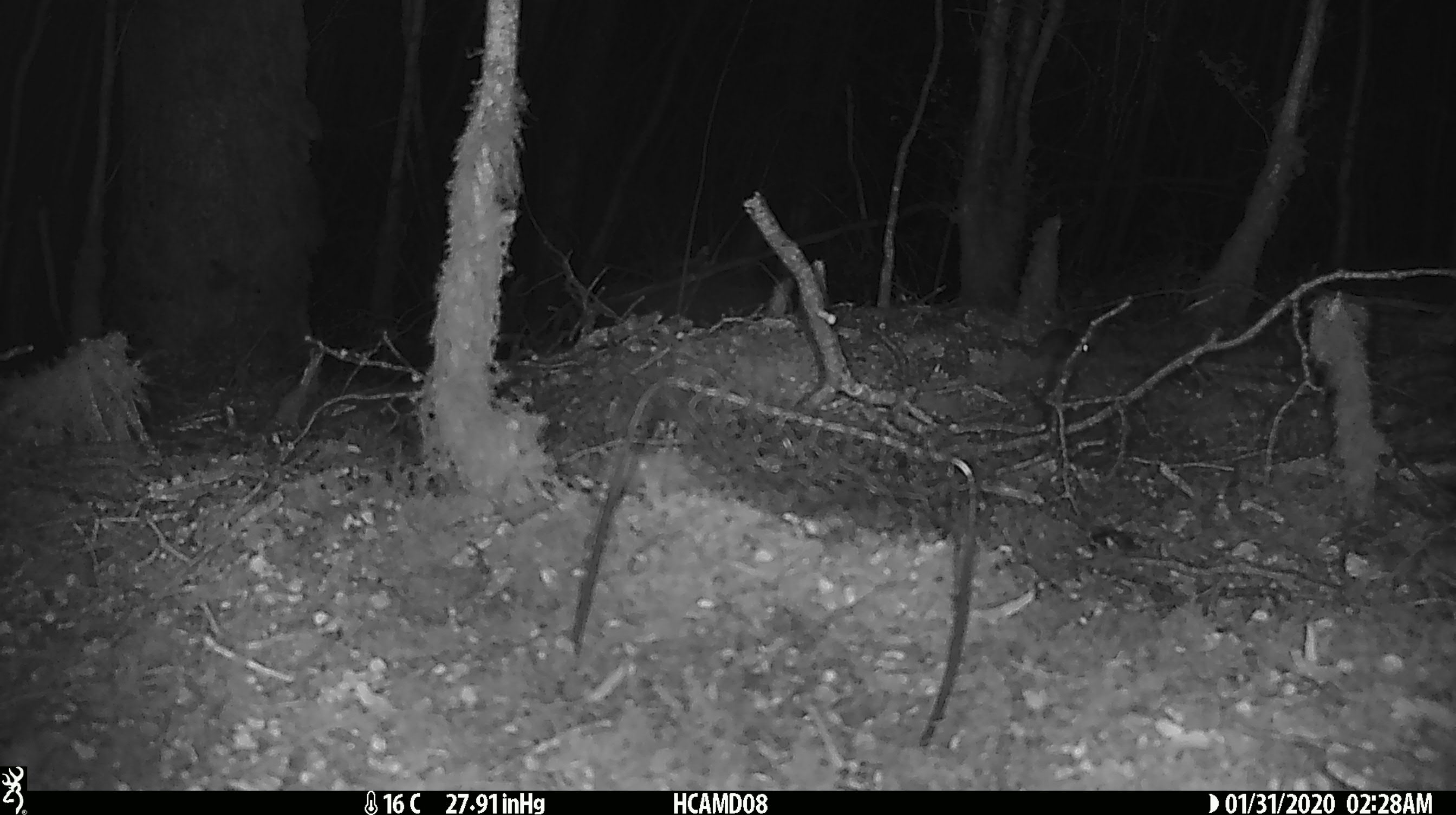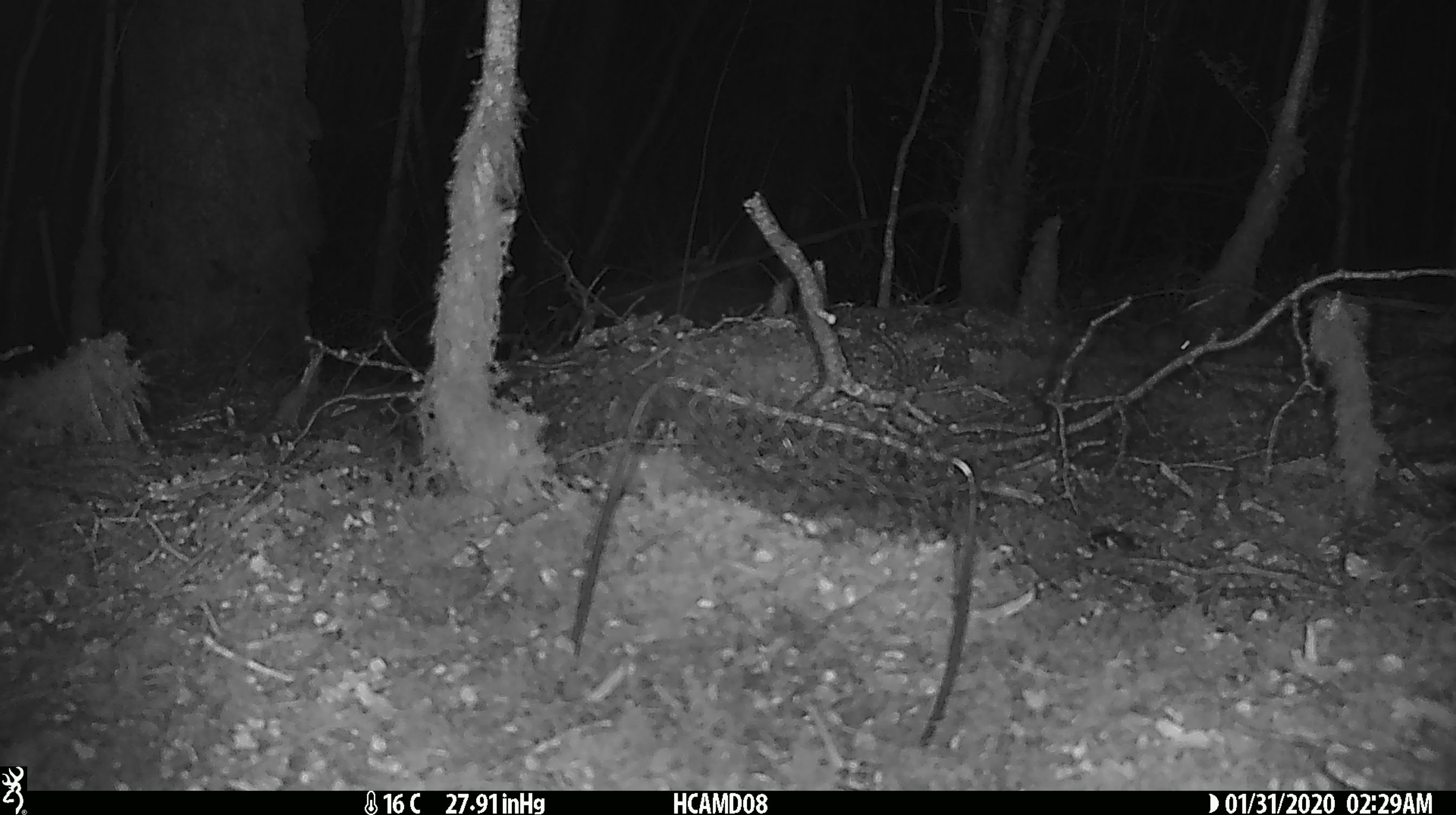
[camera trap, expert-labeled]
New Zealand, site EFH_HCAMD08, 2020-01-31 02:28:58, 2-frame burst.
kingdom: Animalia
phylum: Chordata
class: Mammalia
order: Rodentia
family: Muridae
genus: Mus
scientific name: Mus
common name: mouse